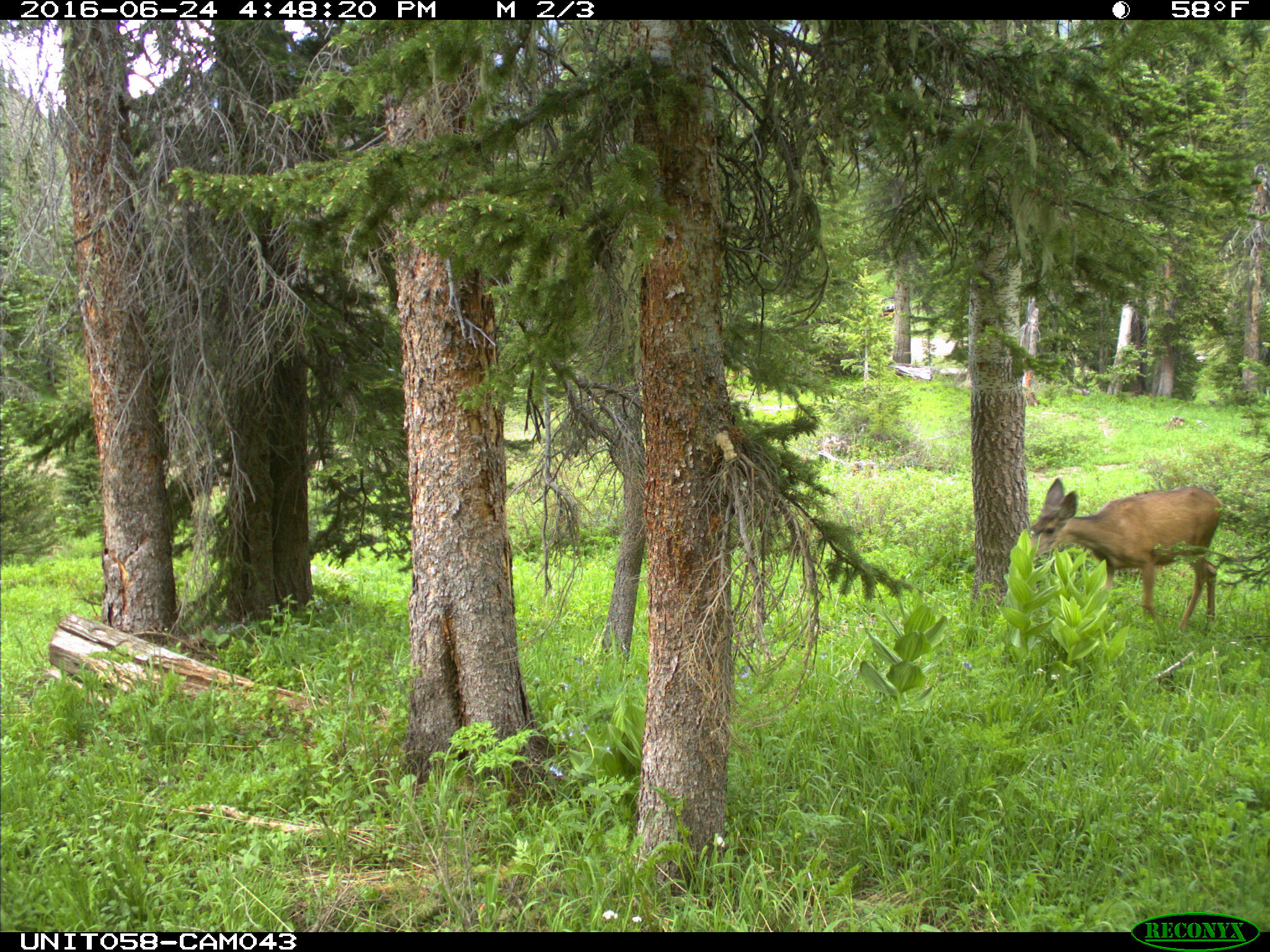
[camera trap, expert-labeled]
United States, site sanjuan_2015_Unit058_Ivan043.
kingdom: Animalia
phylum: Chordata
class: Mammalia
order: Artiodactyla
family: Cervidae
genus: Odocoileus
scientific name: Odocoileus hemionus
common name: mule deer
Odocoileus hemionus (mule deer).